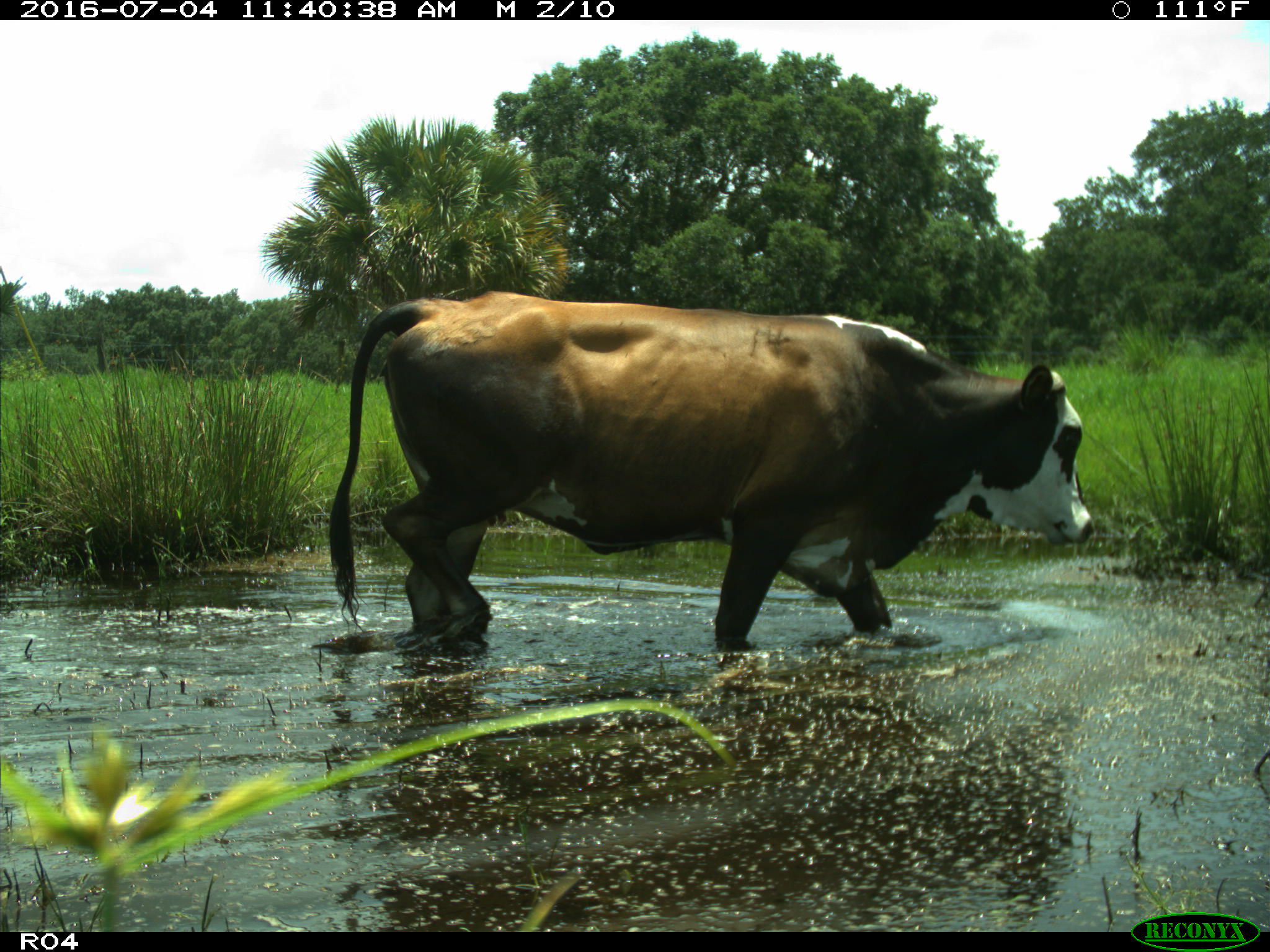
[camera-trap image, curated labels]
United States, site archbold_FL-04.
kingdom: Animalia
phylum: Chordata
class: Mammalia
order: Artiodactyla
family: Bovidae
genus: Bos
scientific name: Bos taurus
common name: domestic cow